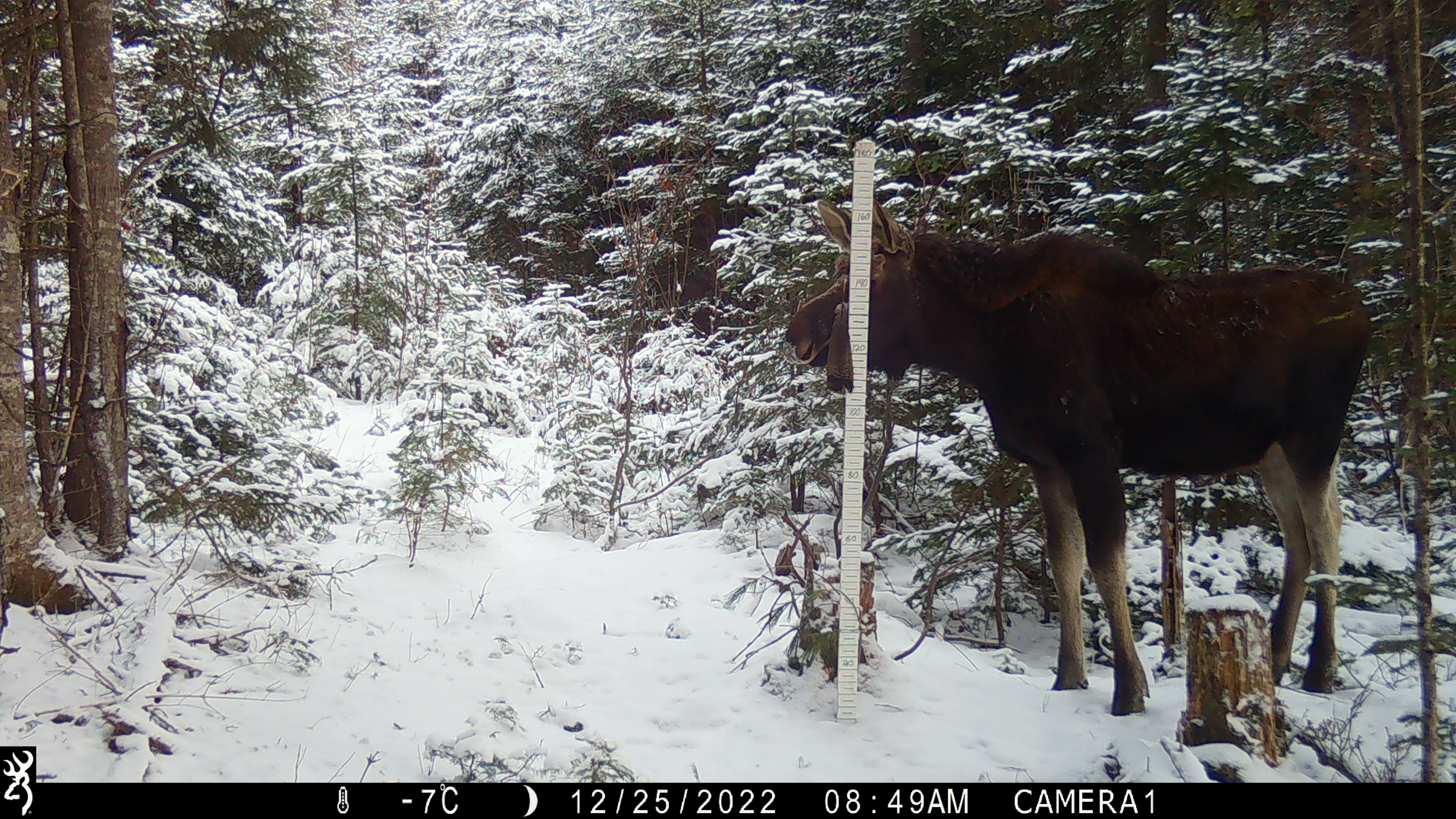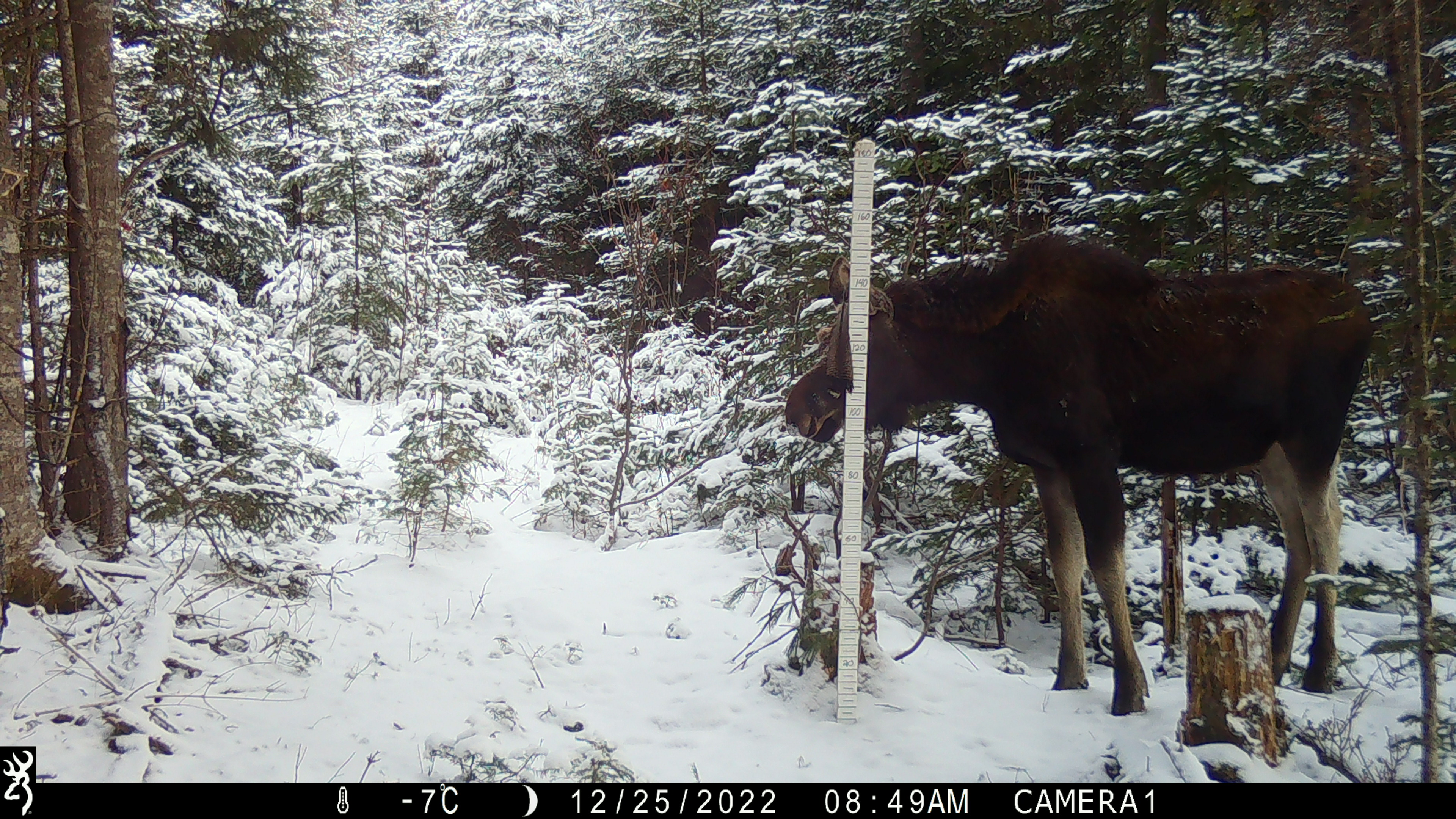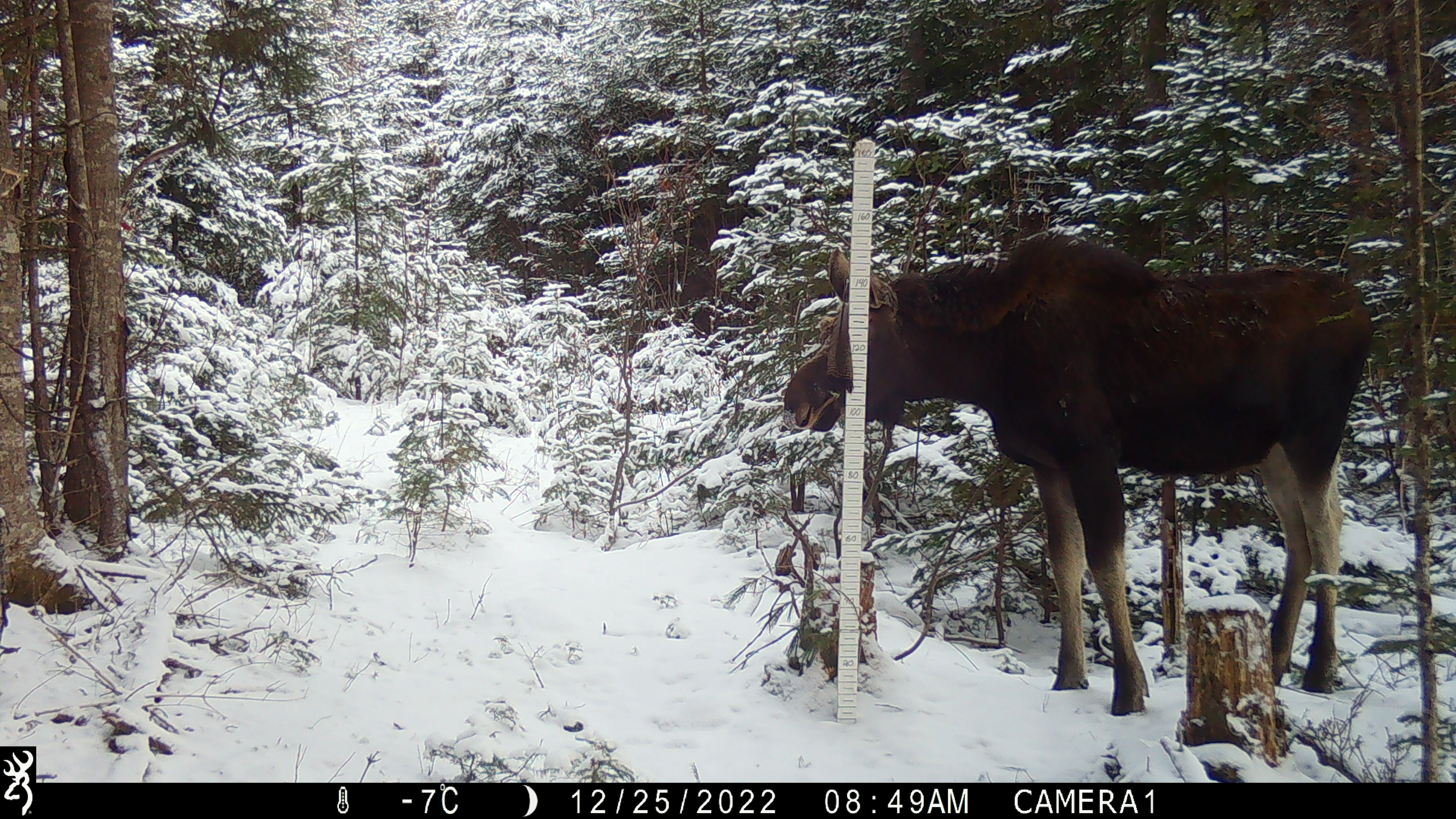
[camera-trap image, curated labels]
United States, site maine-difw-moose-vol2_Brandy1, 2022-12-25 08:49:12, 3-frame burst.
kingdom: Animalia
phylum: Chordata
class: Mammalia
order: Artiodactyla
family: Cervidae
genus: Alces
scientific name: Alces alces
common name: moose